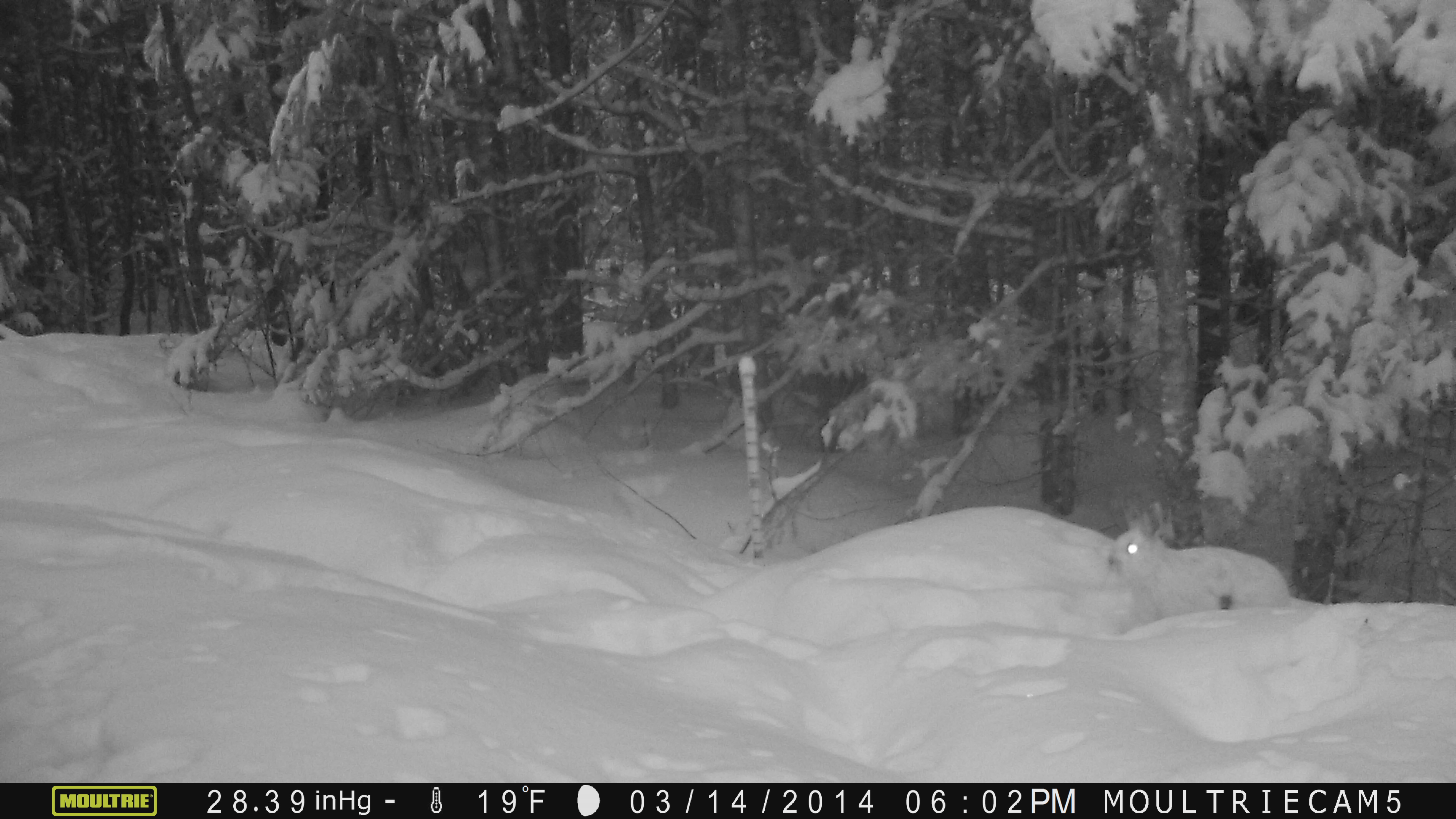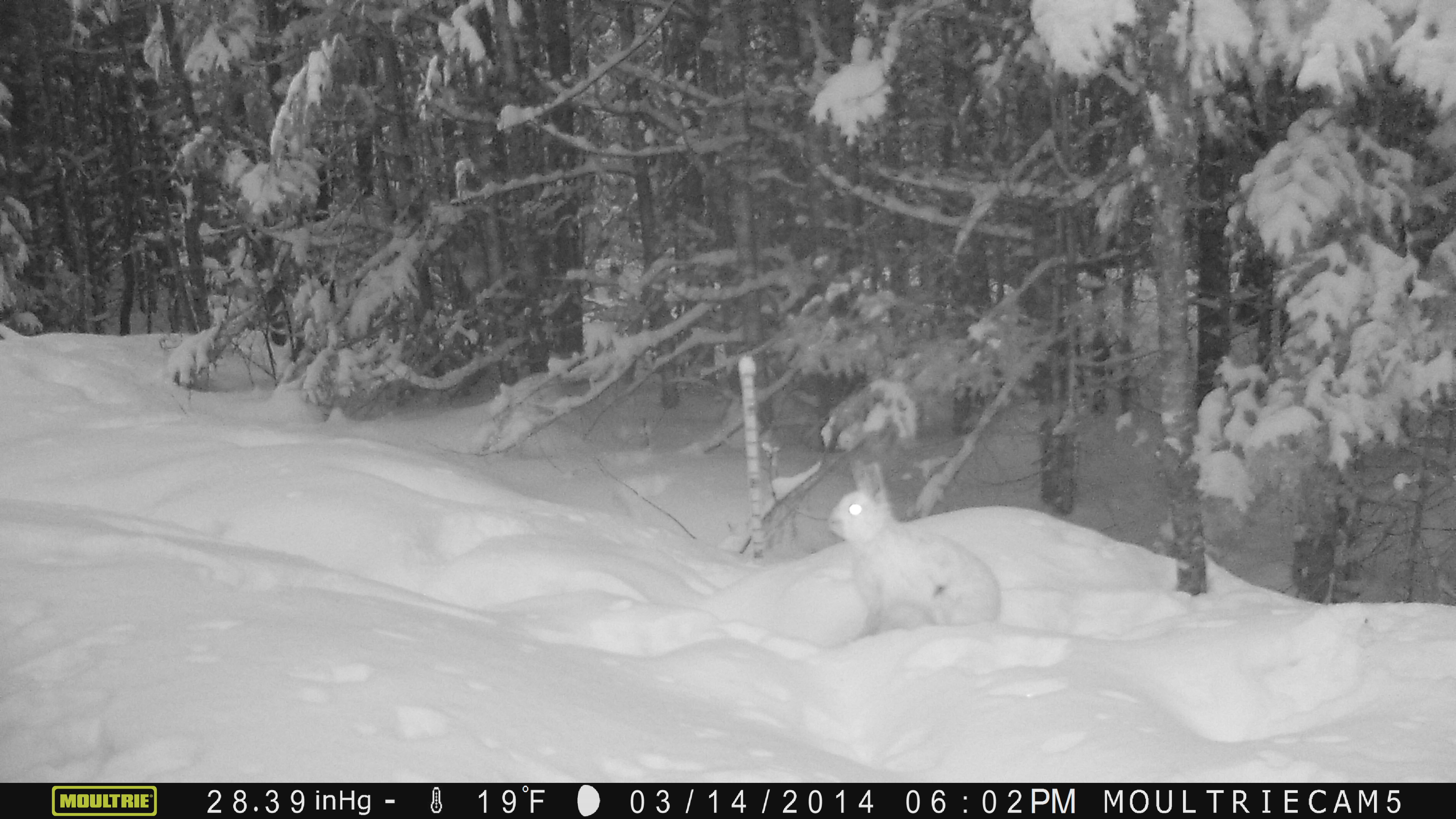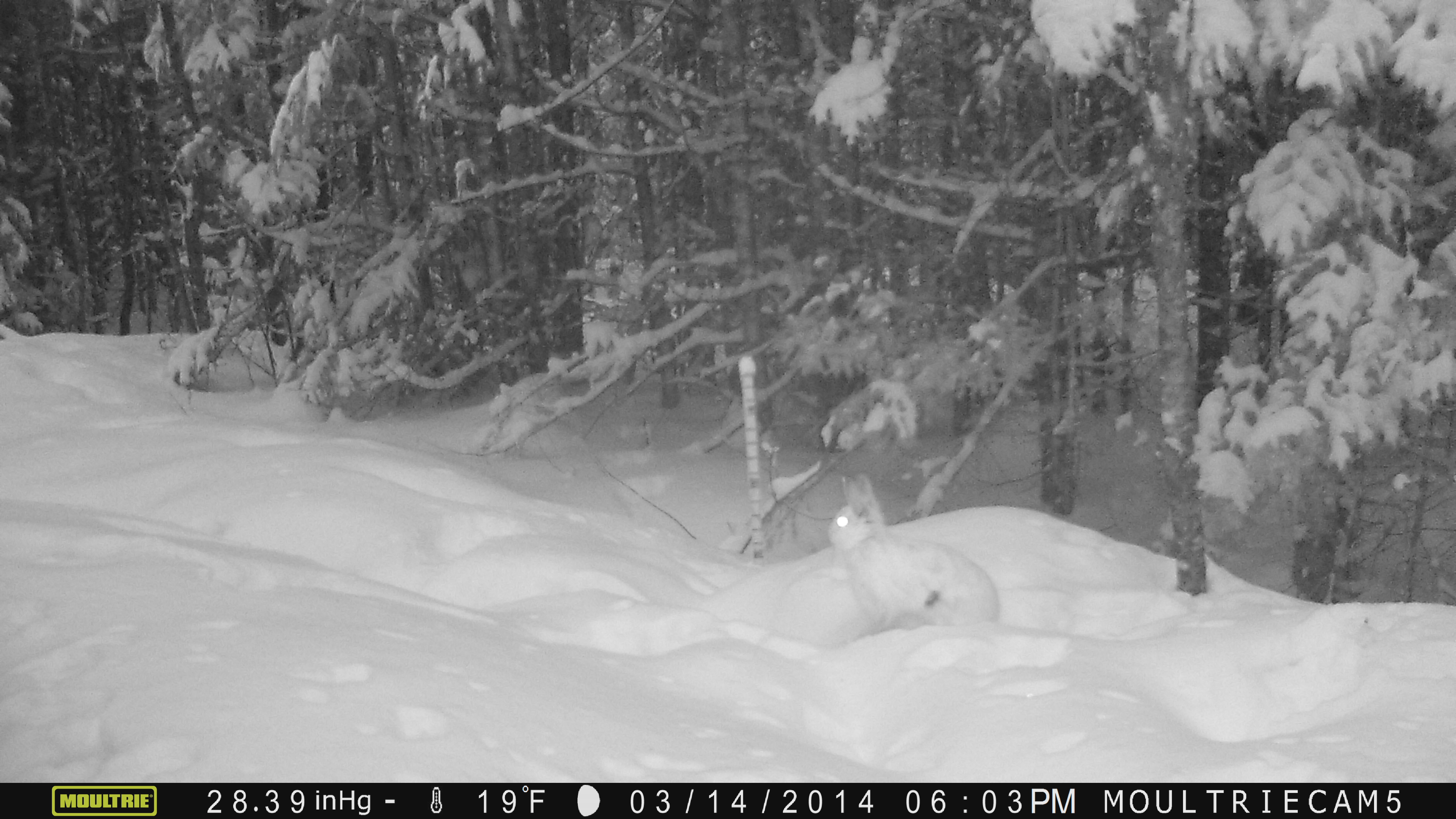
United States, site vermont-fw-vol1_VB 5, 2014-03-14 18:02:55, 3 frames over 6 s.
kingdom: Animalia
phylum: Chordata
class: Mammalia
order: Lagomorpha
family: Leporidae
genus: Lepus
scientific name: Lepus americanus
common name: snowshoe hare